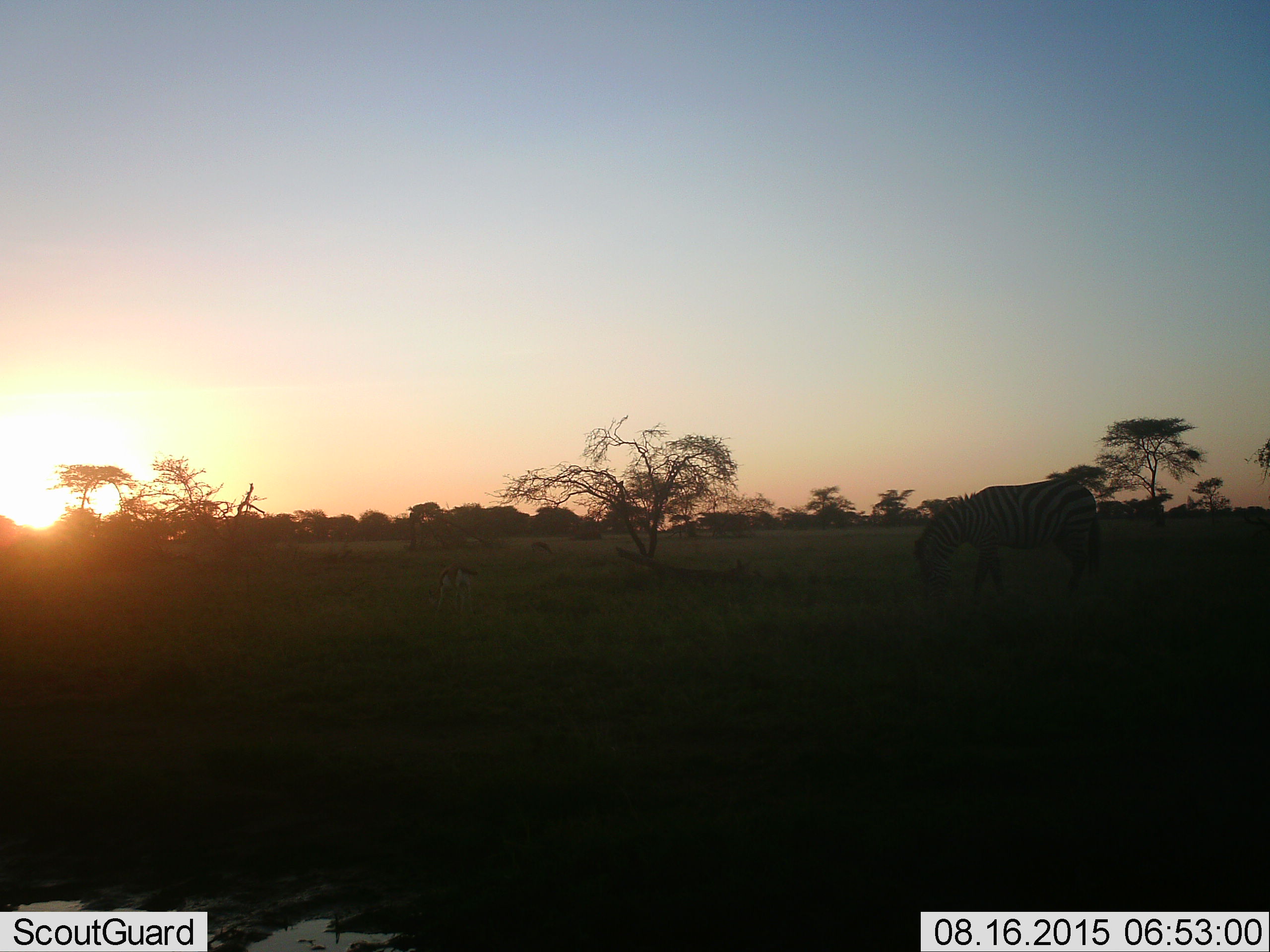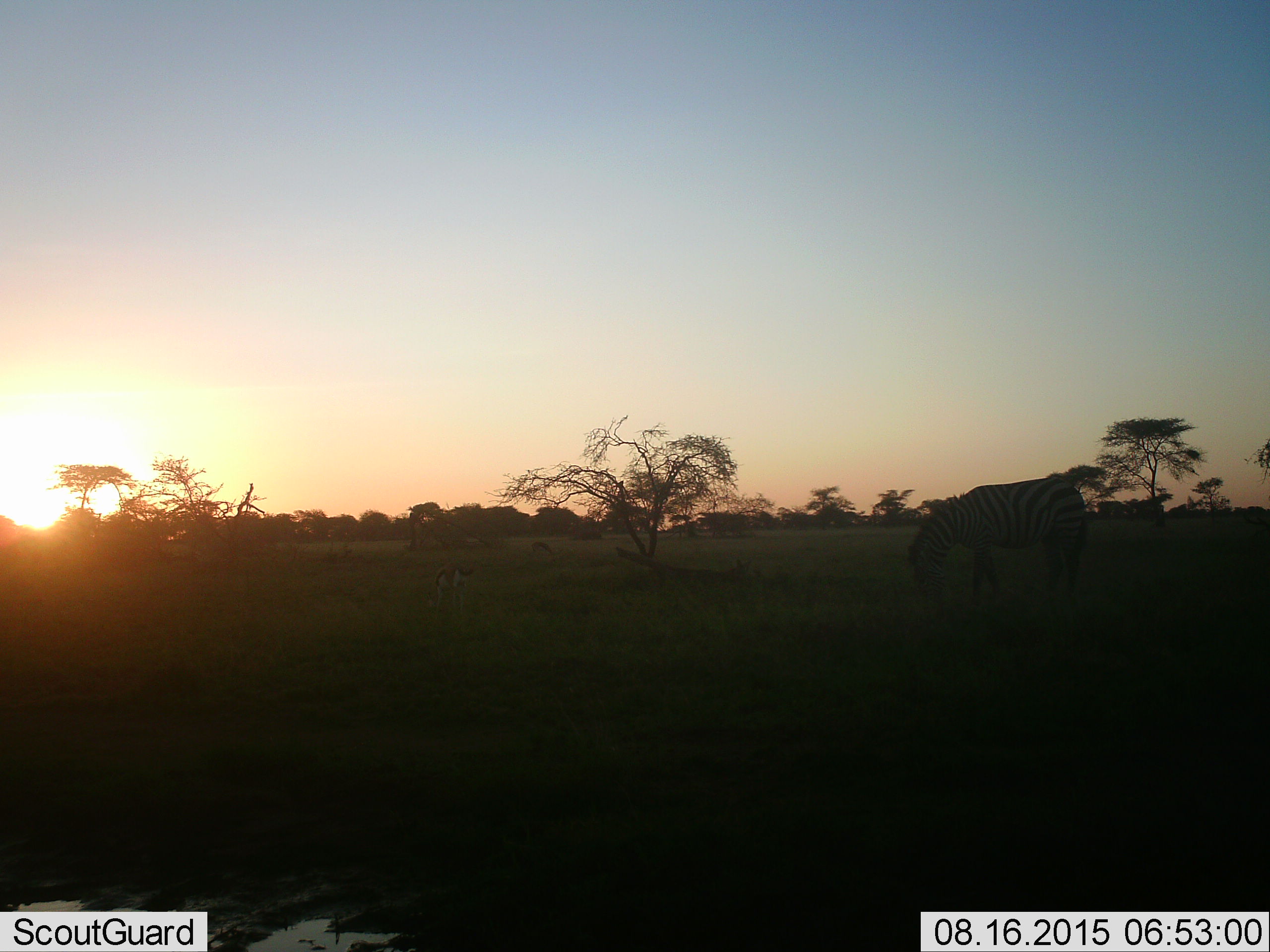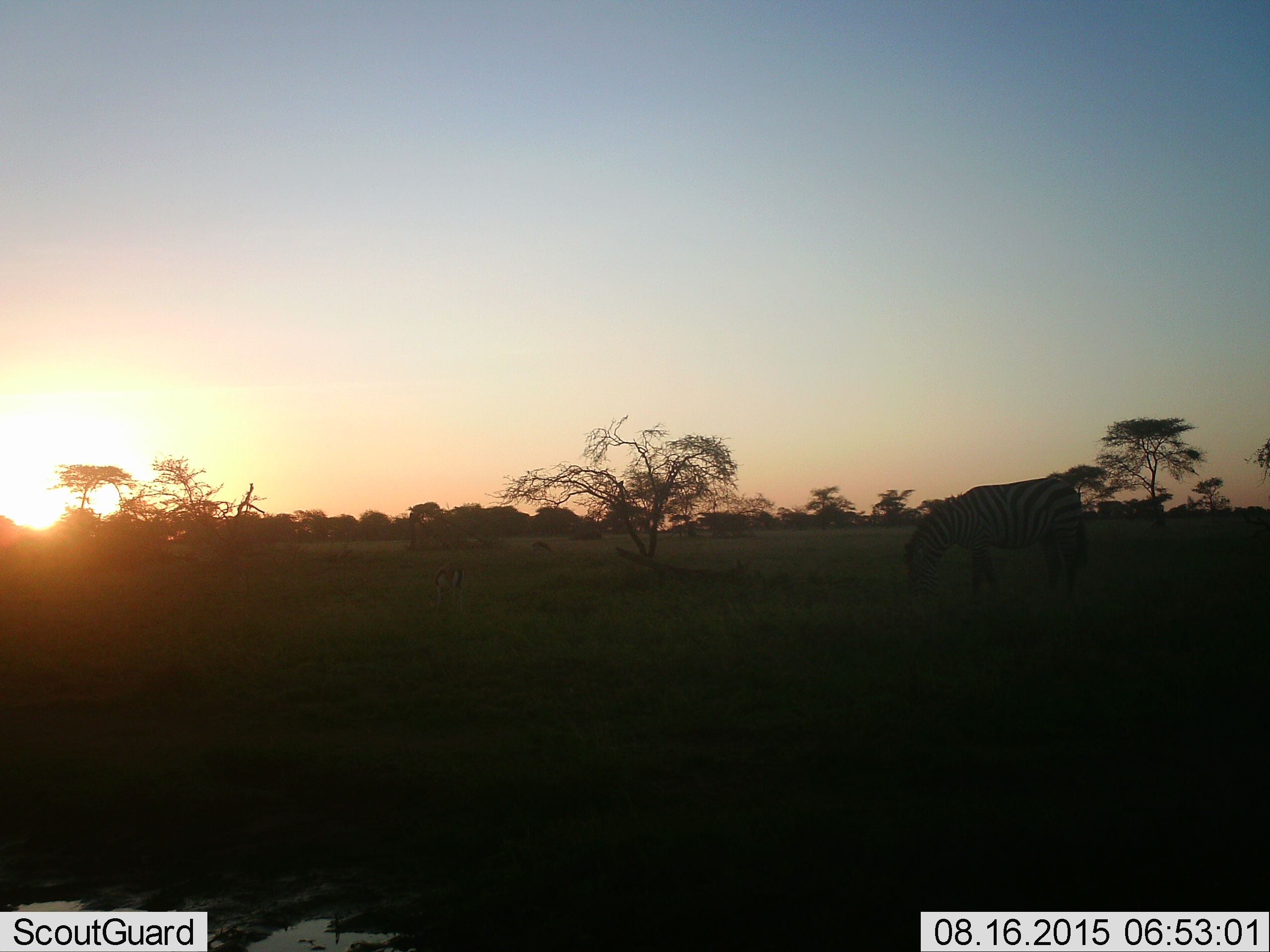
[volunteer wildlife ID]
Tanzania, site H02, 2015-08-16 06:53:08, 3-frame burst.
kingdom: Animalia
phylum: Chordata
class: Mammalia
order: Artiodactyla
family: Bovidae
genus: Eudorcas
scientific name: Eudorcas thomsonii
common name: thomson's gazelle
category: gazellethomsons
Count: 2.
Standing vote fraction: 29%.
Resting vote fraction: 14%.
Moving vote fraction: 14%.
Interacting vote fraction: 0%.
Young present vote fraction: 0%.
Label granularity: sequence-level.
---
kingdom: Animalia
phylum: Chordata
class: Mammalia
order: Perissodactyla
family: Equidae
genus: Equus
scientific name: Equus quagga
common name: plains zebra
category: zebra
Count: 1.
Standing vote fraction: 18%.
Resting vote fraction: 18%.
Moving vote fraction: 9%.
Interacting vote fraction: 0%.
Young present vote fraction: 0%.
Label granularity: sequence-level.